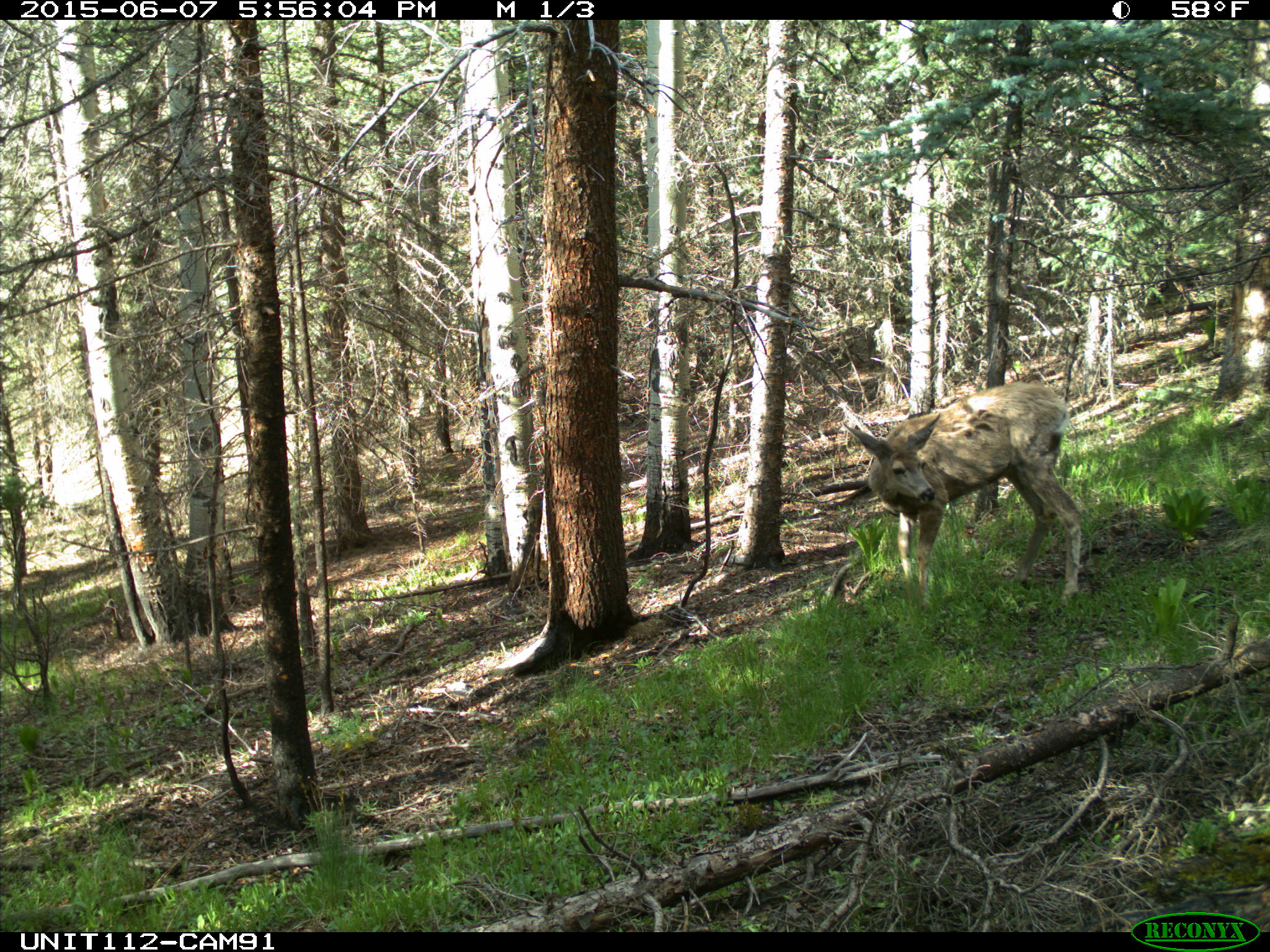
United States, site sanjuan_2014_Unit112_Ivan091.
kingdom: Animalia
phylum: Chordata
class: Mammalia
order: Artiodactyla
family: Cervidae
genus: Odocoileus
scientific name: Odocoileus hemionus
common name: mule deer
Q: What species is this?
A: Odocoileus hemionus (mule deer).